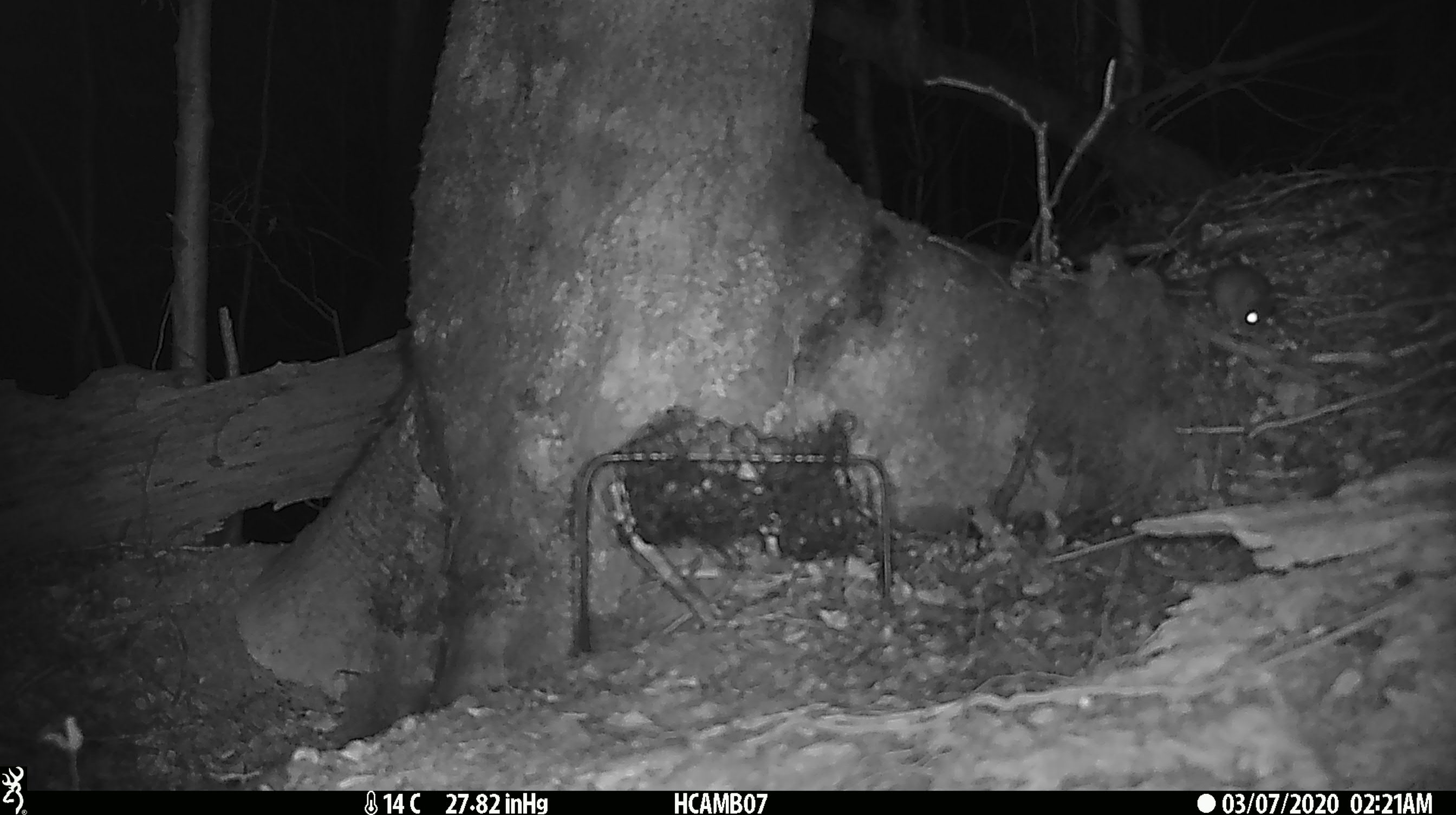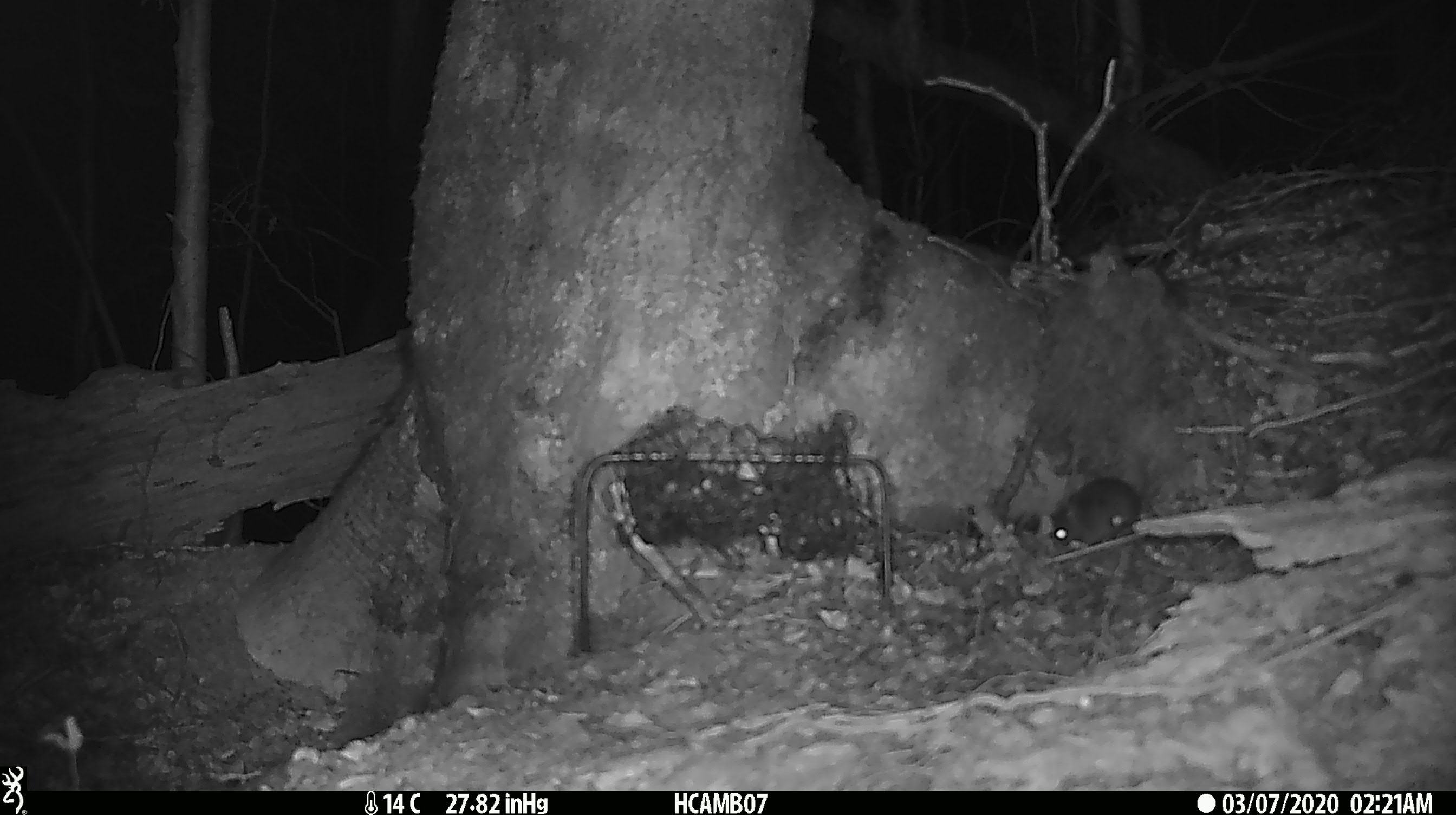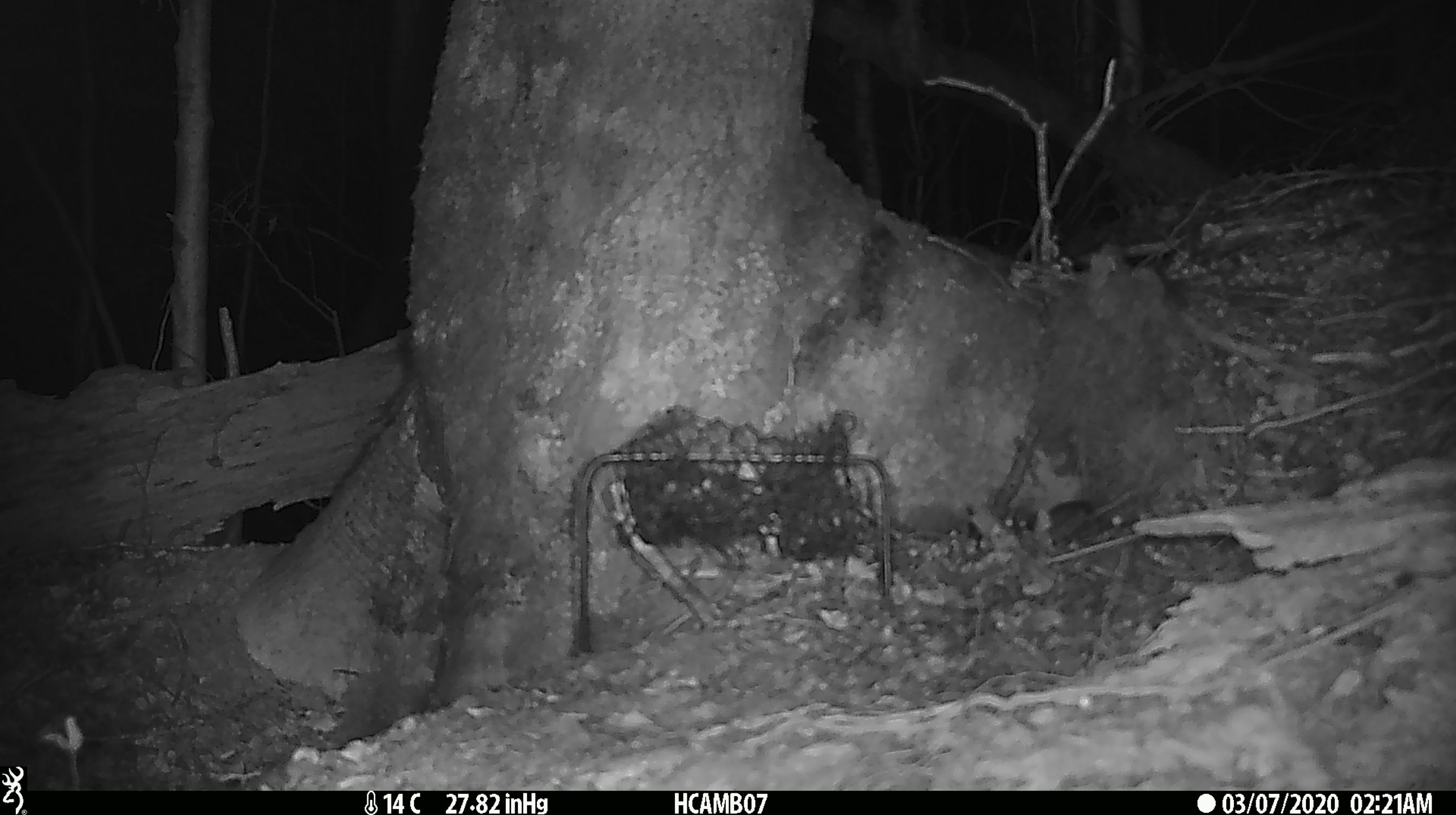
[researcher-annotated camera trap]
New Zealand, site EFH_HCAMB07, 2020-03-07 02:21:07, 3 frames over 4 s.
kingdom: Animalia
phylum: Chordata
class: Mammalia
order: Rodentia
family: Muridae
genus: Mus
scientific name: Mus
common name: mouse